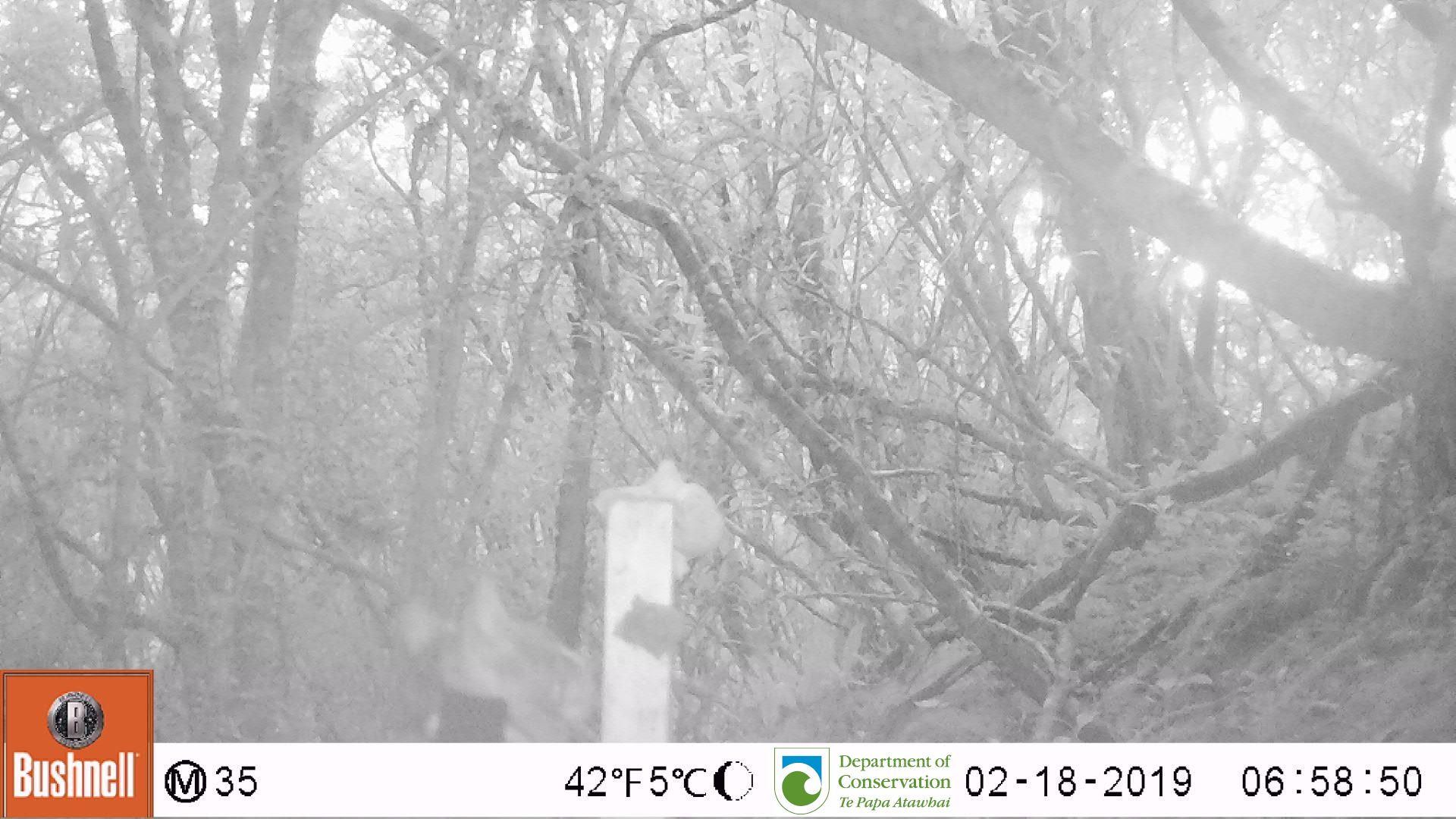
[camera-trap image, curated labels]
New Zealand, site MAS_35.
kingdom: Animalia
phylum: Chordata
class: Mammalia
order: Carnivora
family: Felidae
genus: Felis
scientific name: Felis catus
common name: domestic cat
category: cat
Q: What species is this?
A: Cat (domestic cat) (Felis catus).